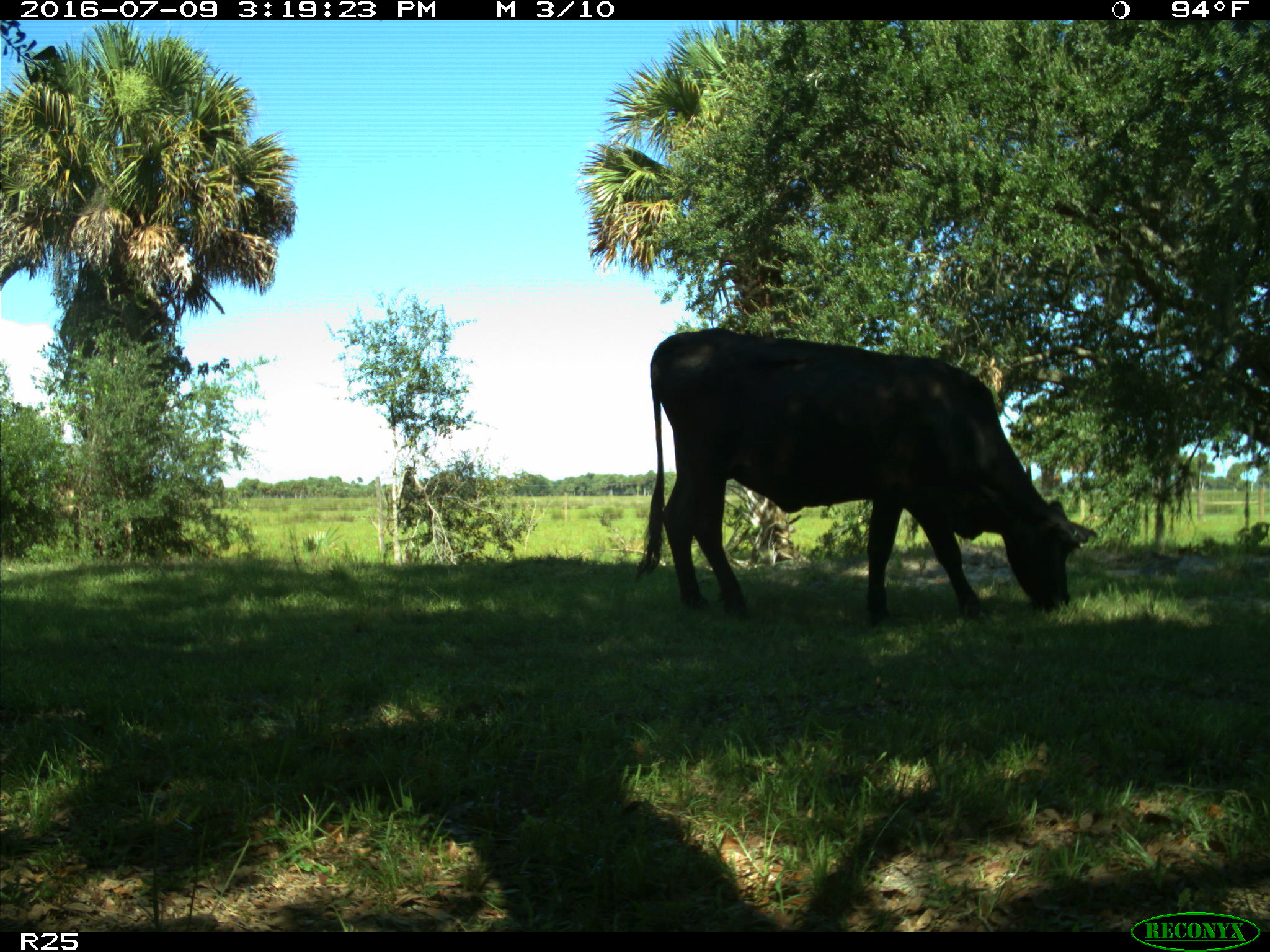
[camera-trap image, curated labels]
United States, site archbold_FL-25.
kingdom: Animalia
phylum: Chordata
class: Mammalia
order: Artiodactyla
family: Bovidae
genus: Bos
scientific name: Bos taurus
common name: domestic cow